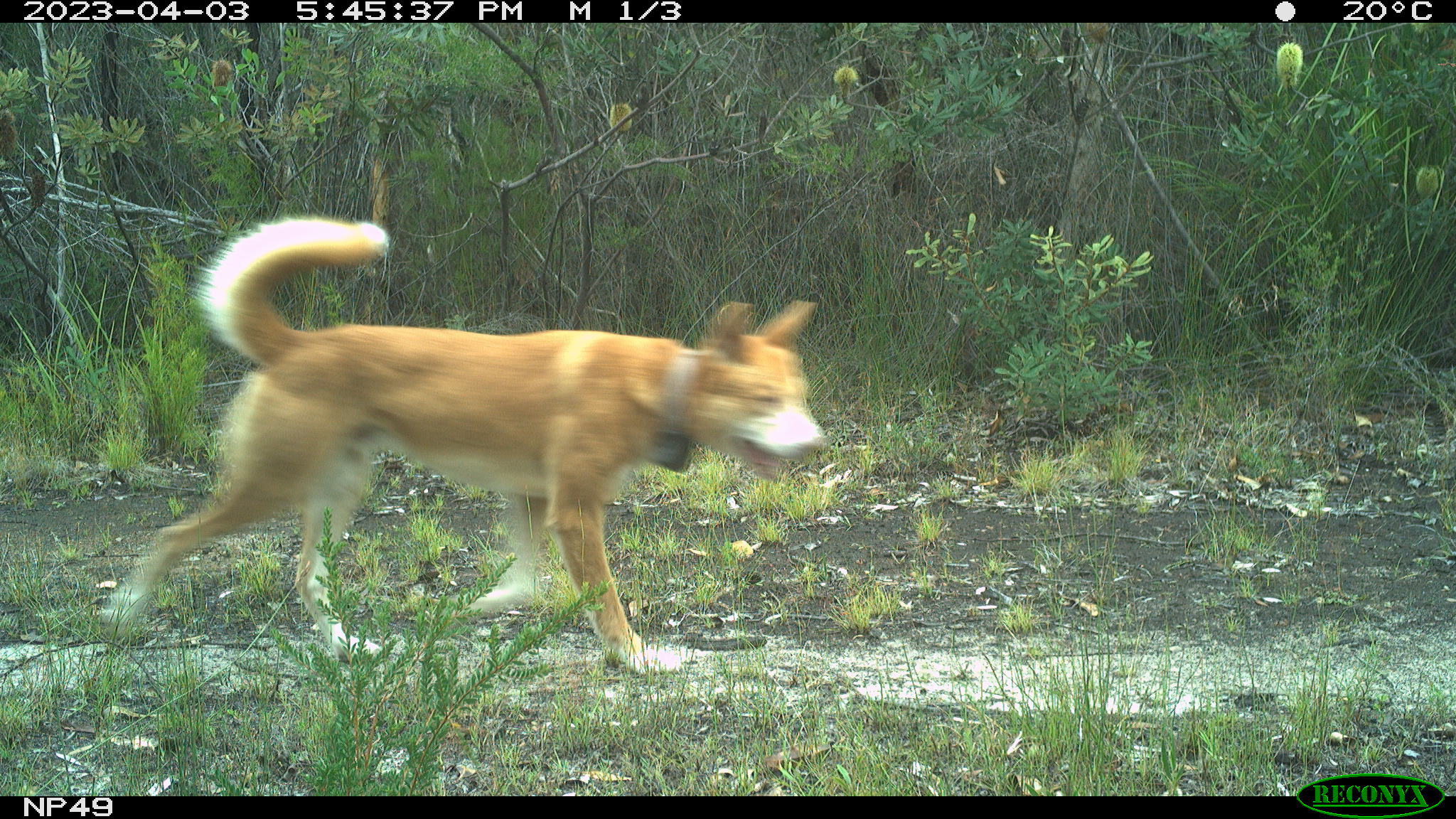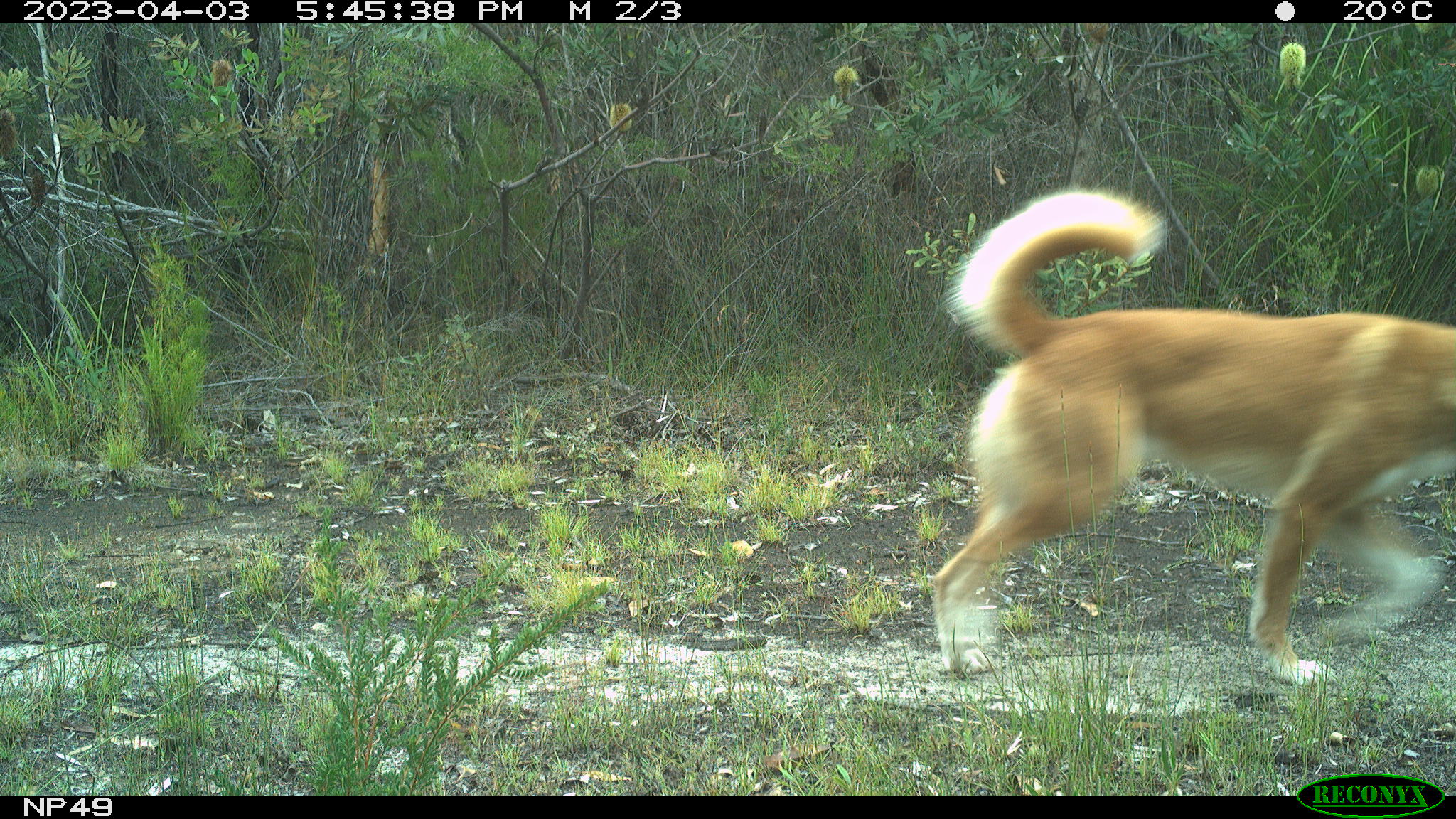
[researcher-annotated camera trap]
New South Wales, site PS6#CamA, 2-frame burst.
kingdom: Animalia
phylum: Chordata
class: Mammalia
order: Carnivora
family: Canidae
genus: Canis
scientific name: Canis familiaris dingo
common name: dingo